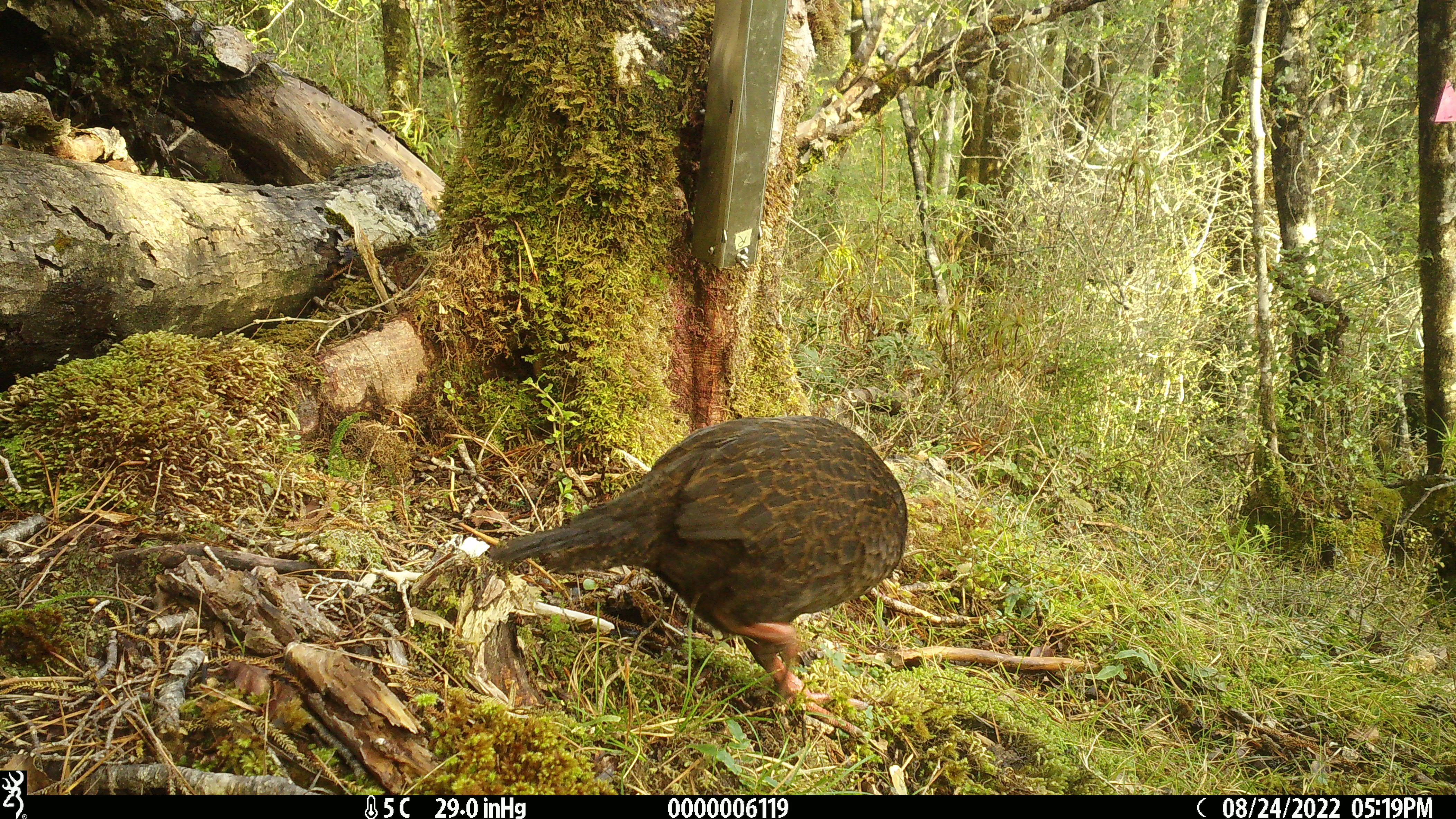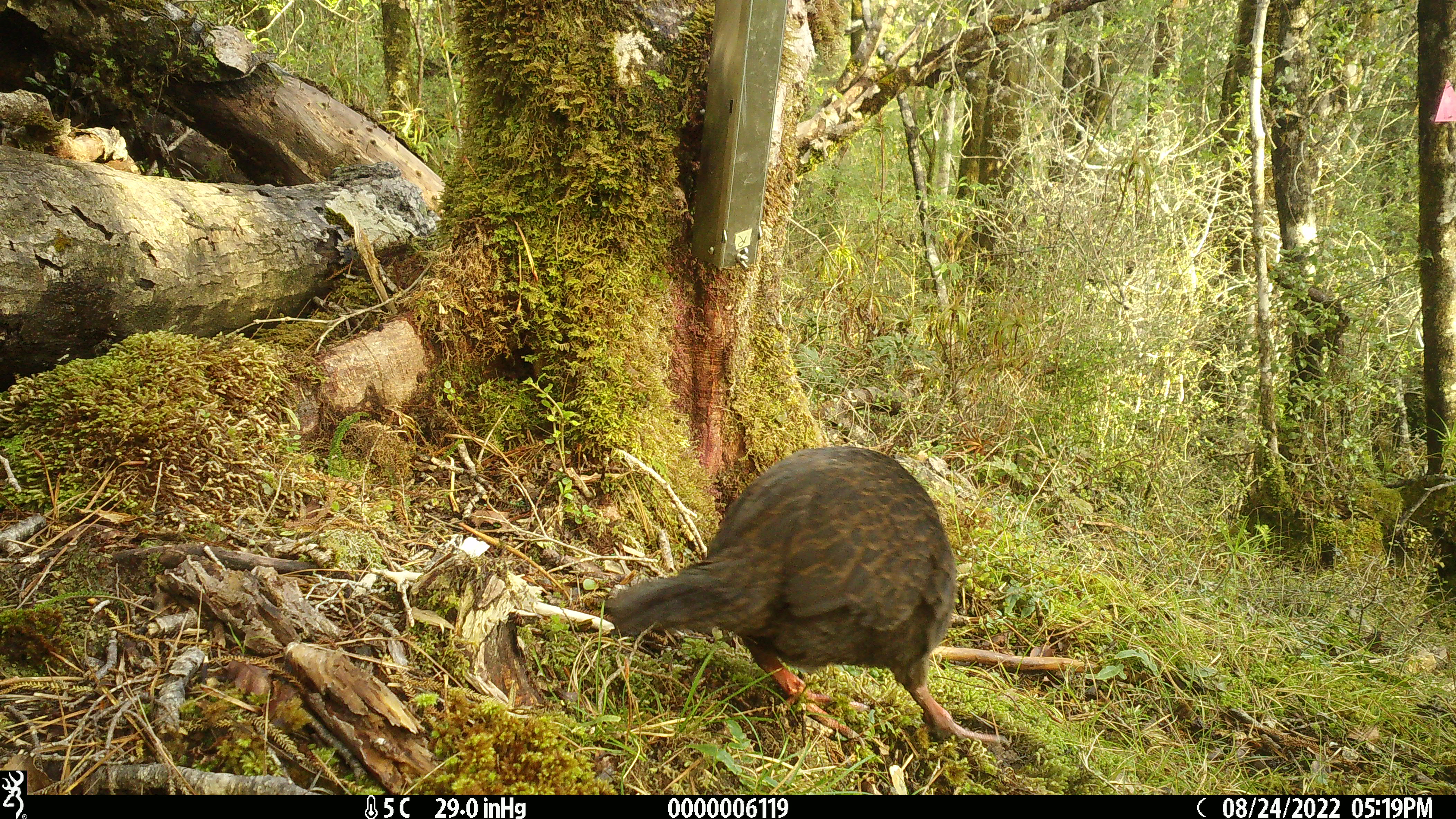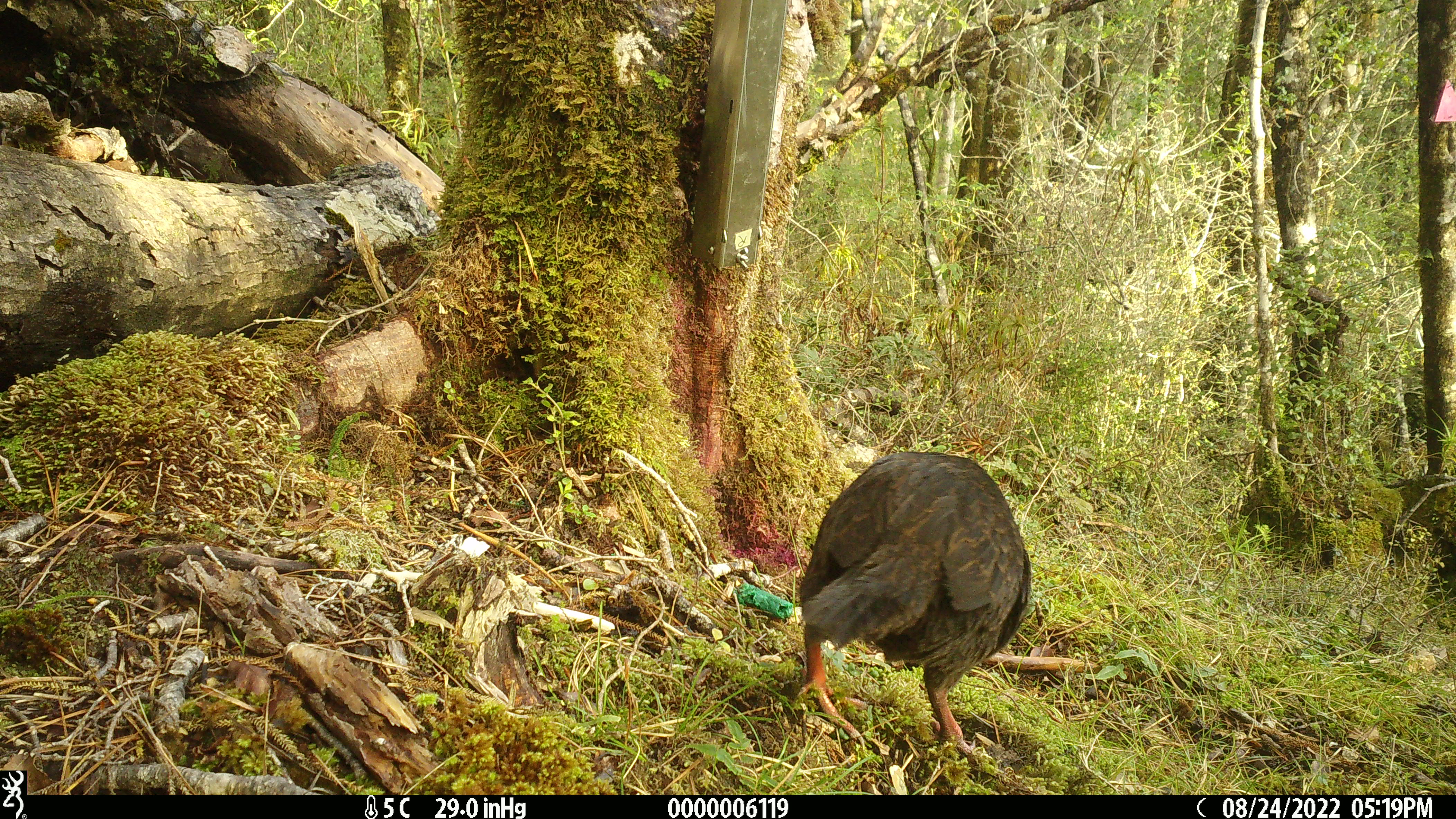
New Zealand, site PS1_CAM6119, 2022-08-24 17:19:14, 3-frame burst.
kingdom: Animalia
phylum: Chordata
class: Aves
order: Gruiformes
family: Rallidae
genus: Gallirallus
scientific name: Gallirallus australis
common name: weka